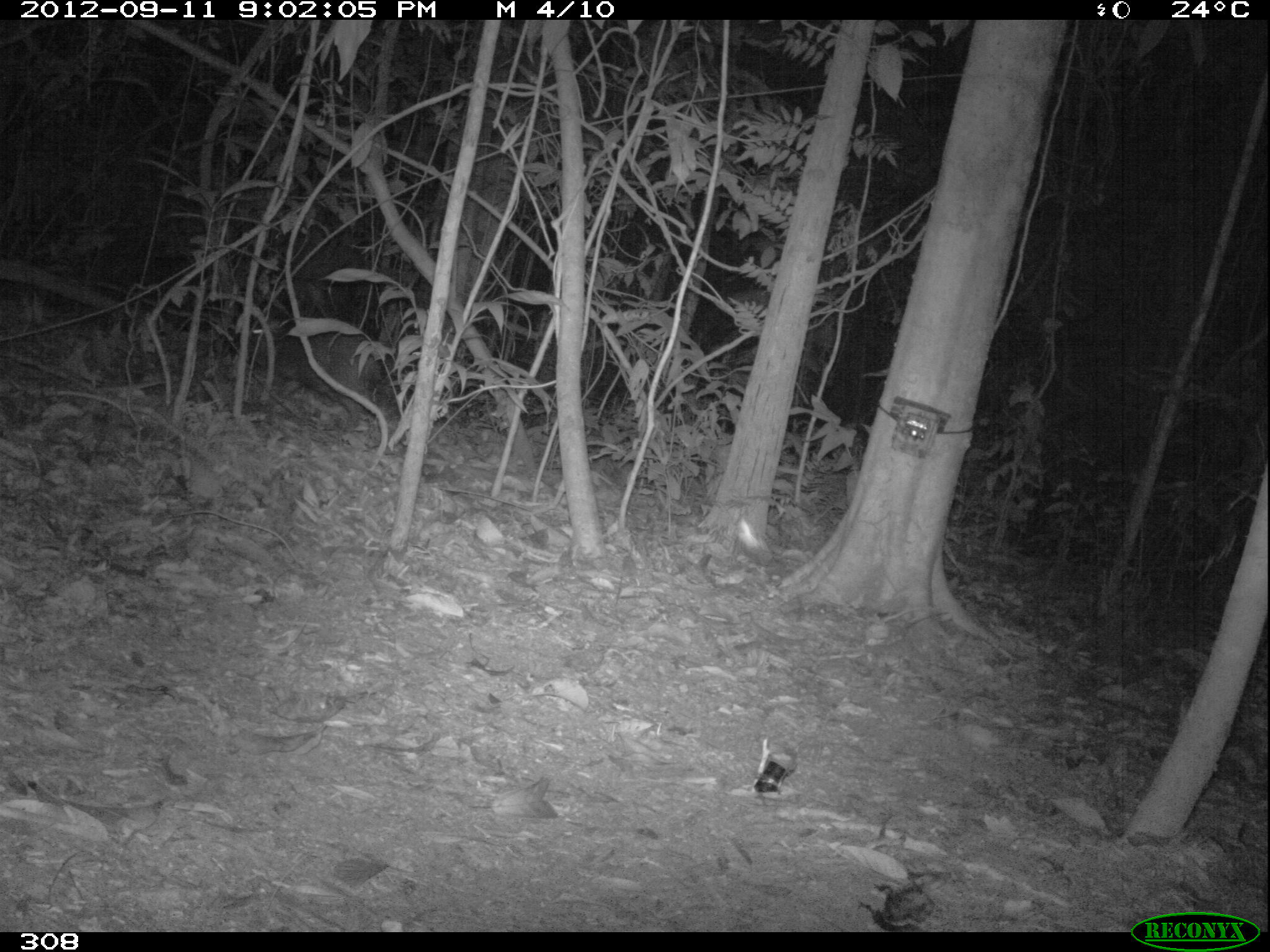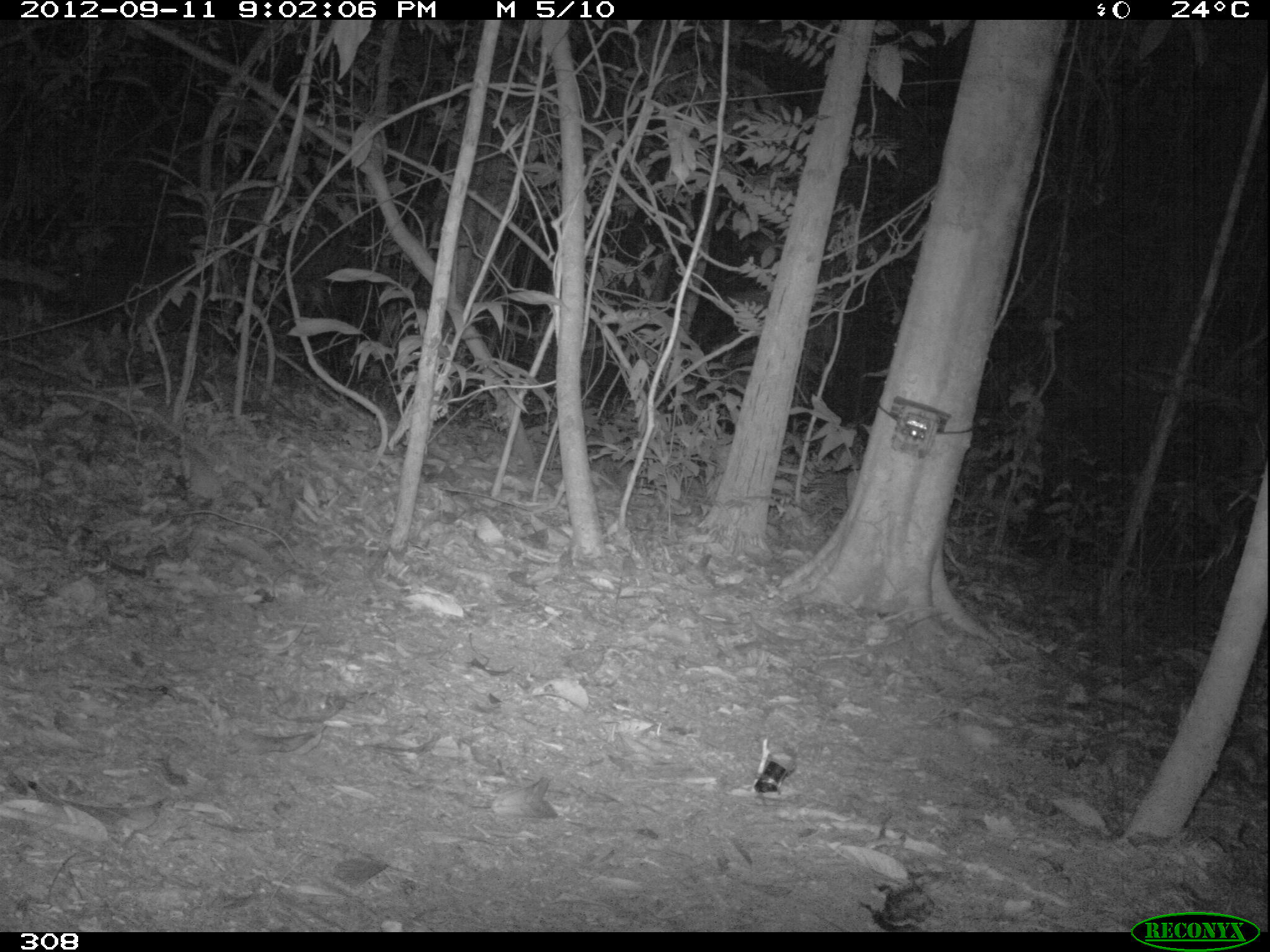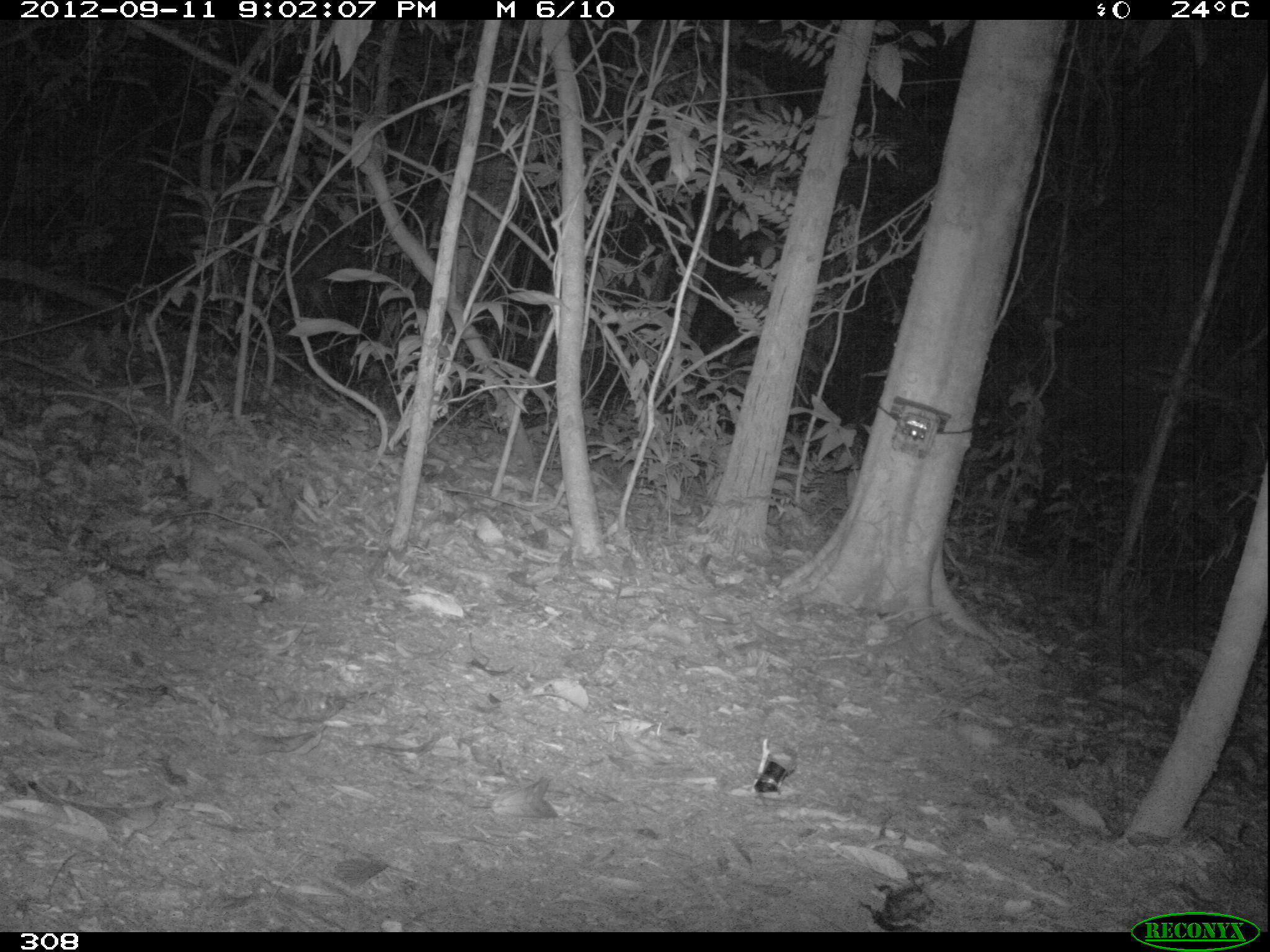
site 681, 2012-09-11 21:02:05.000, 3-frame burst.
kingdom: Animalia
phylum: Chordata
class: Mammalia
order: Artiodactyla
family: Tayassuidae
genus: Tayassu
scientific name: Tayassu pecari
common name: white-lipped peccary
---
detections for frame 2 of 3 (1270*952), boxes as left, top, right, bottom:
tayassu pecari: 49, 237, 214, 335